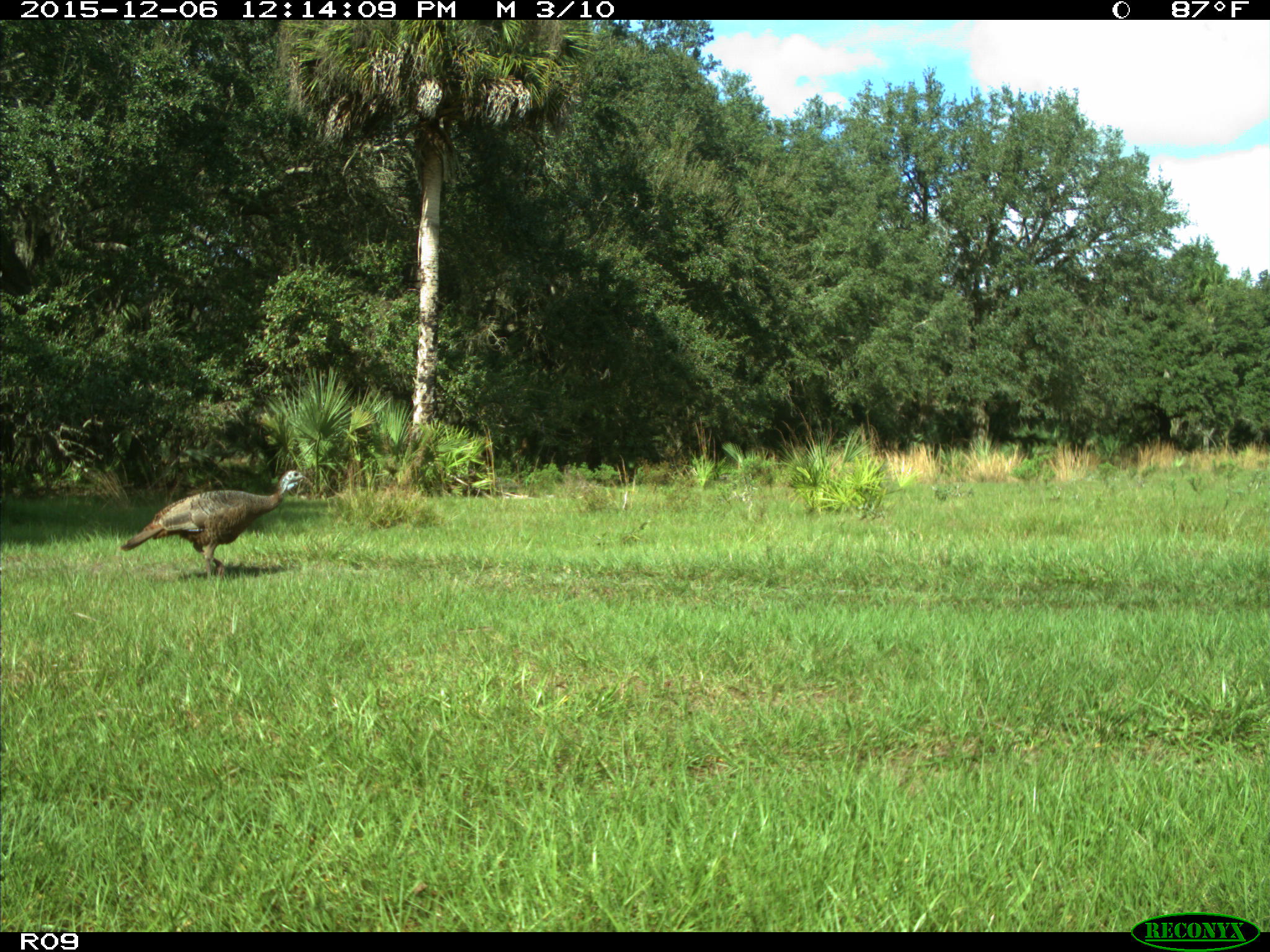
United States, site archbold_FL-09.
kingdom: Animalia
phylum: Chordata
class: Aves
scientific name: Aves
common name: birds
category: unidentified bird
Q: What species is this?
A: Unidentified bird (birds) (Aves).